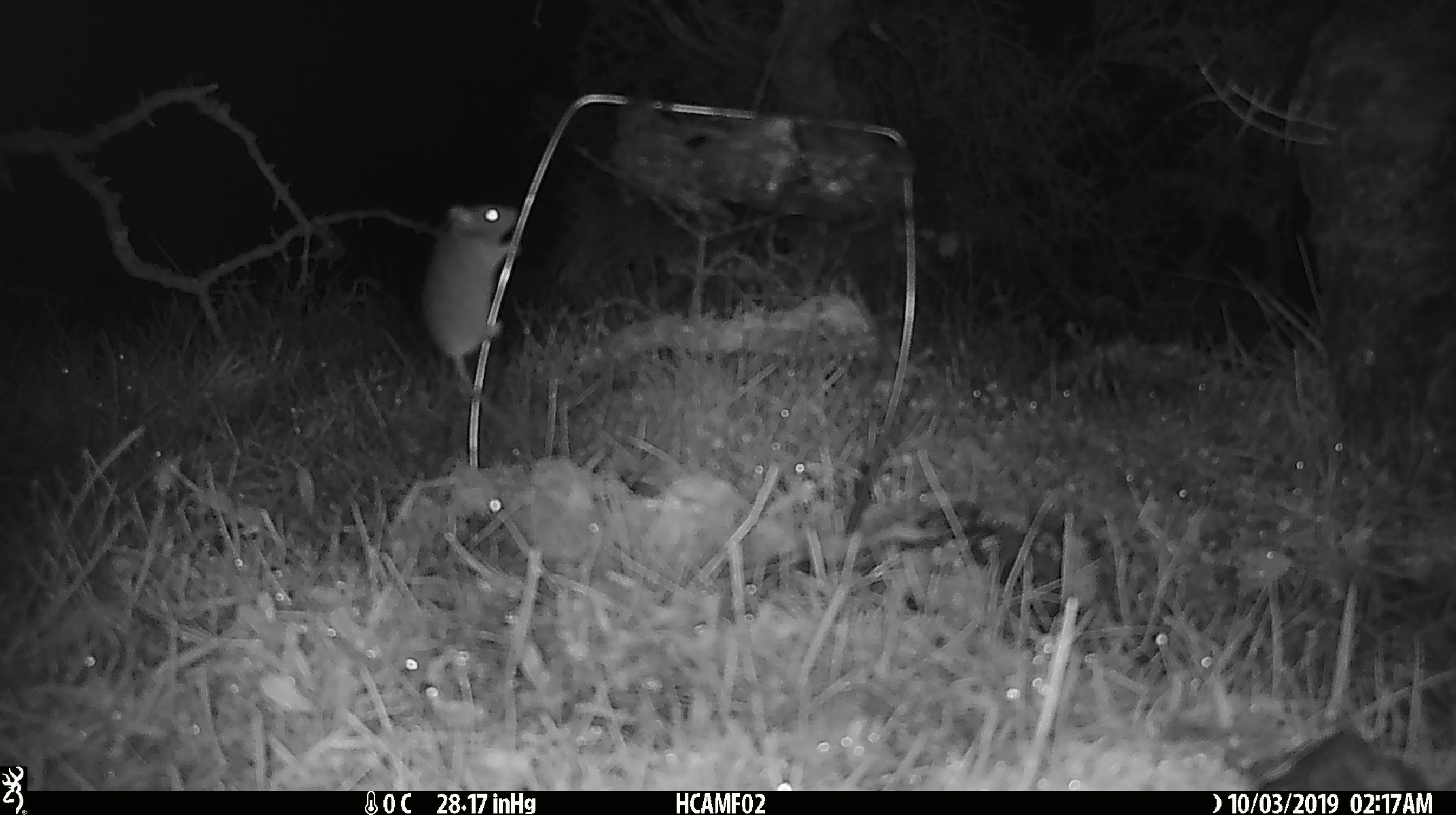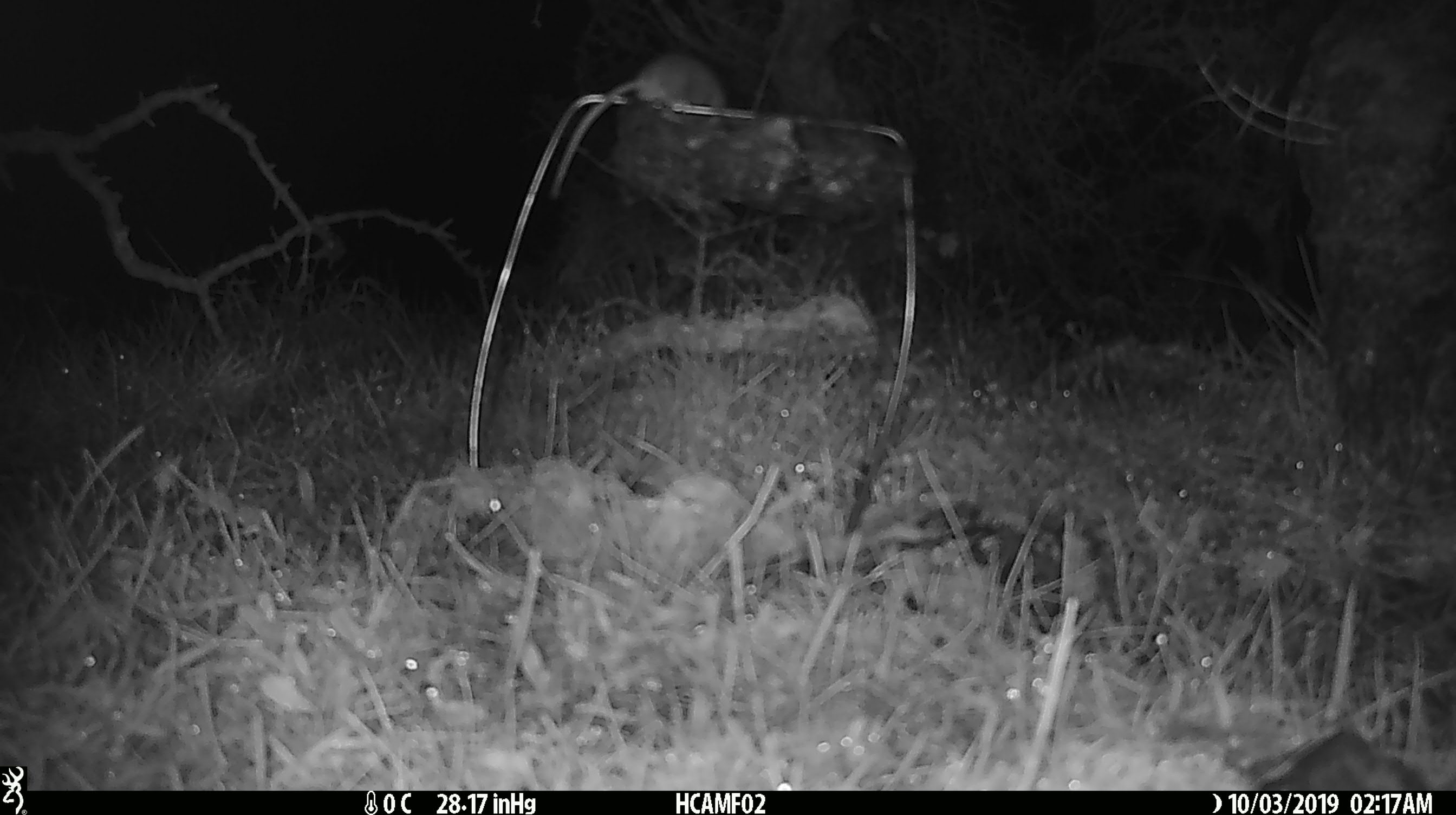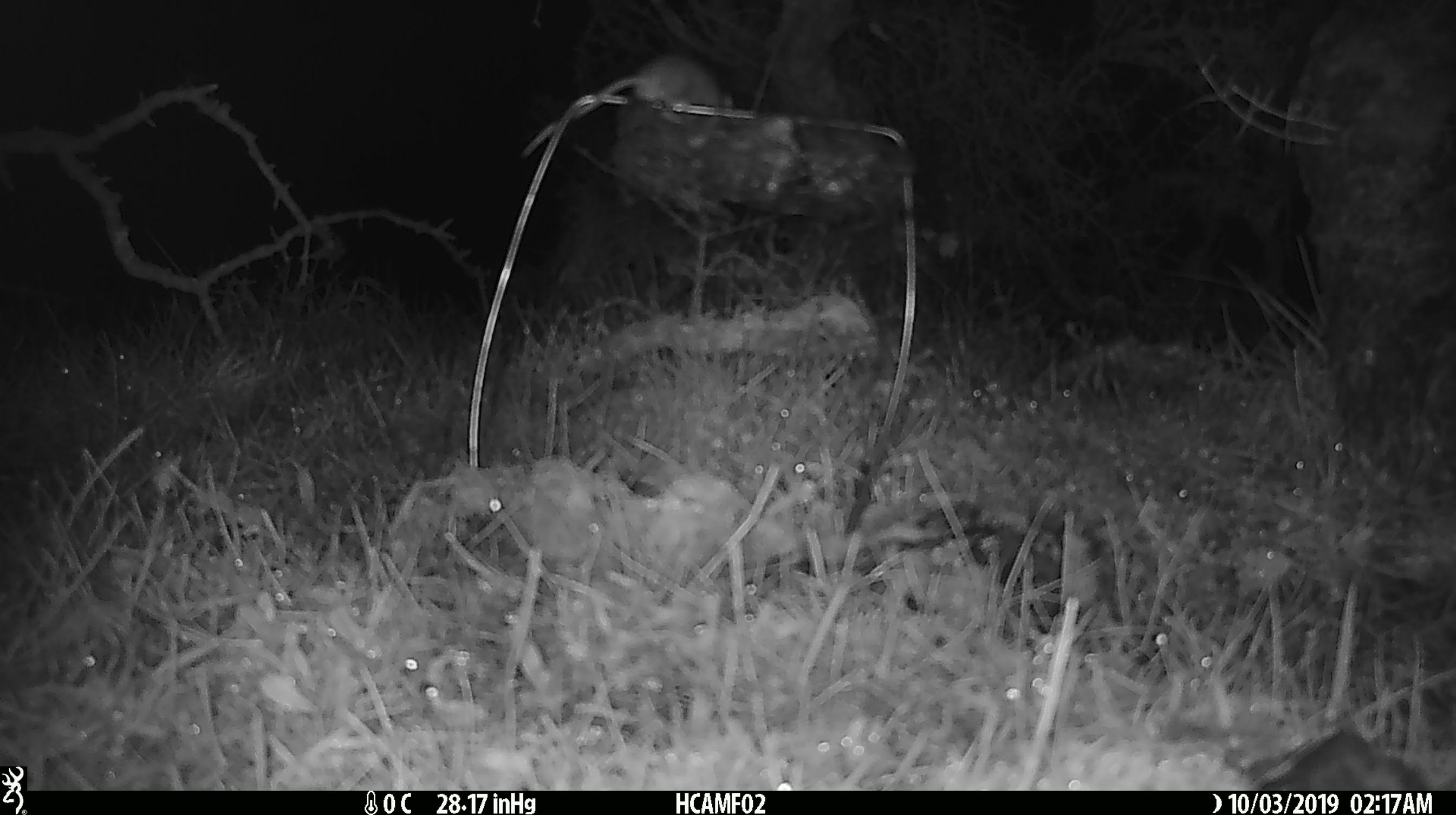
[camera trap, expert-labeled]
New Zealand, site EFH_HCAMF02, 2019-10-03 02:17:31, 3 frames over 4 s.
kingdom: Animalia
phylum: Chordata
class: Mammalia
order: Rodentia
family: Muridae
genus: Mus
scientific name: Mus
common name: mouse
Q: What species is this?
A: Mouse (Mus).